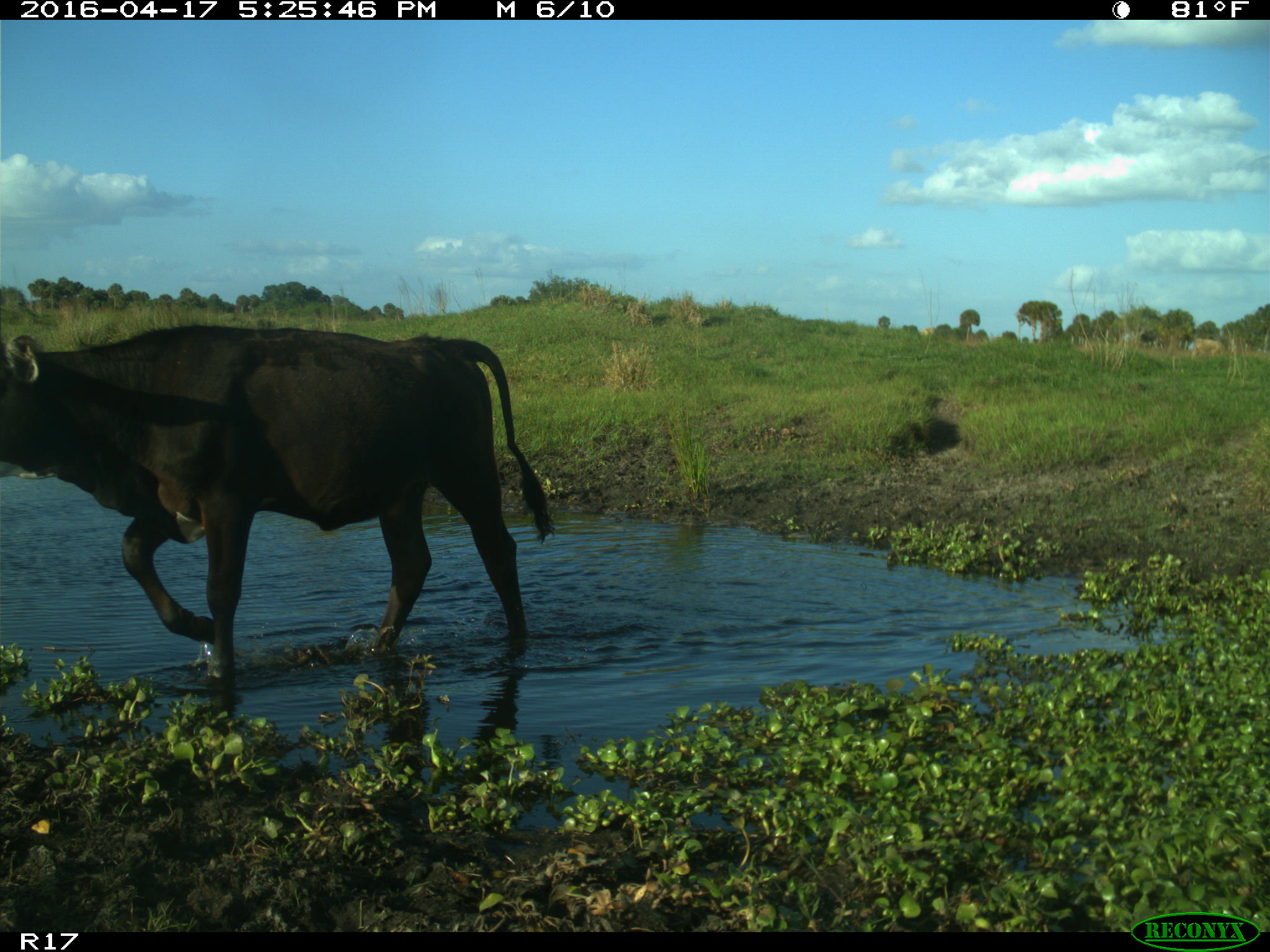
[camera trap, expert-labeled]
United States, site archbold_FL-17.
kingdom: Animalia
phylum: Chordata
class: Mammalia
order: Artiodactyla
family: Bovidae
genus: Bos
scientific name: Bos taurus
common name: domestic cow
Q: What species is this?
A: Bos taurus (domestic cow).